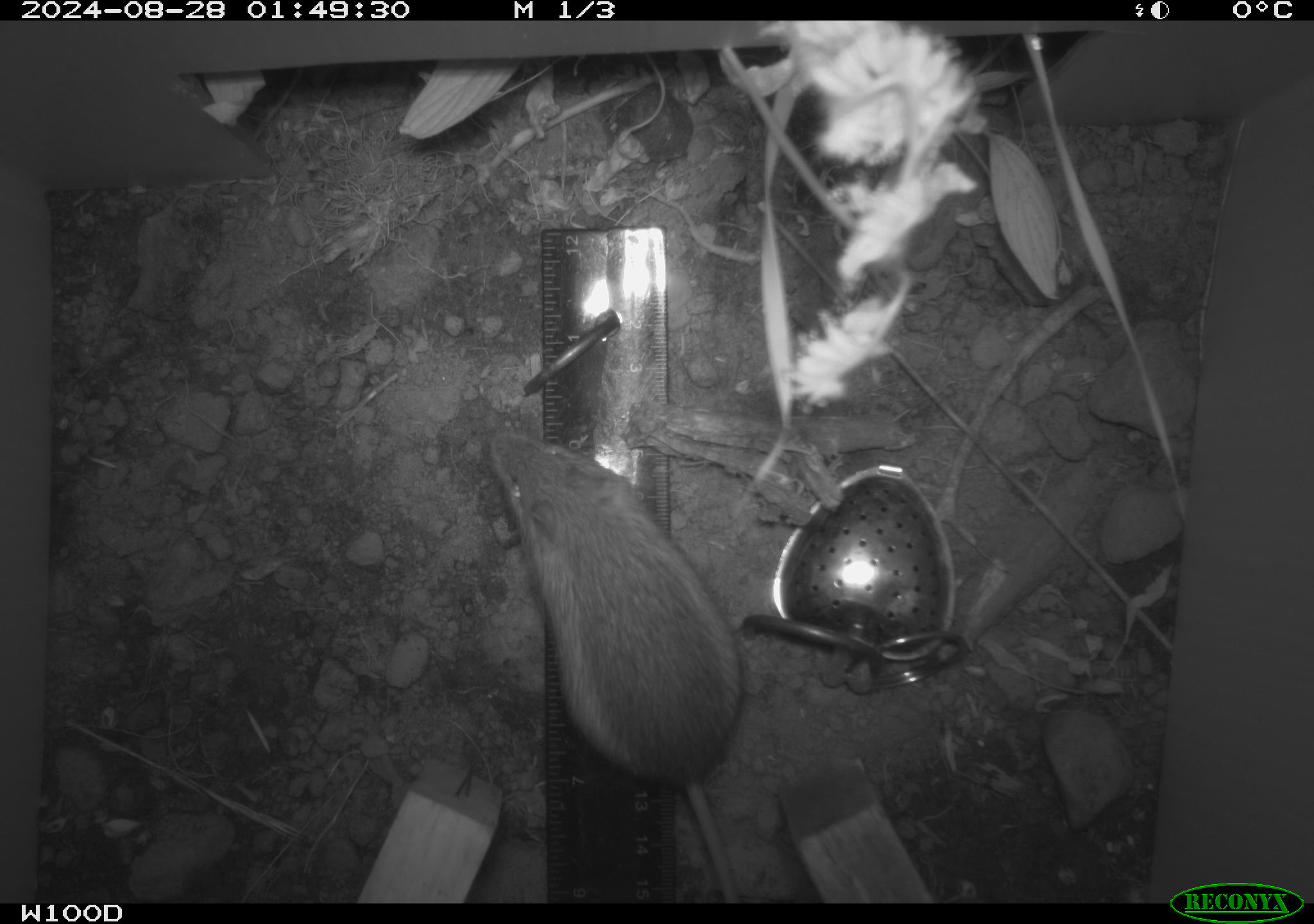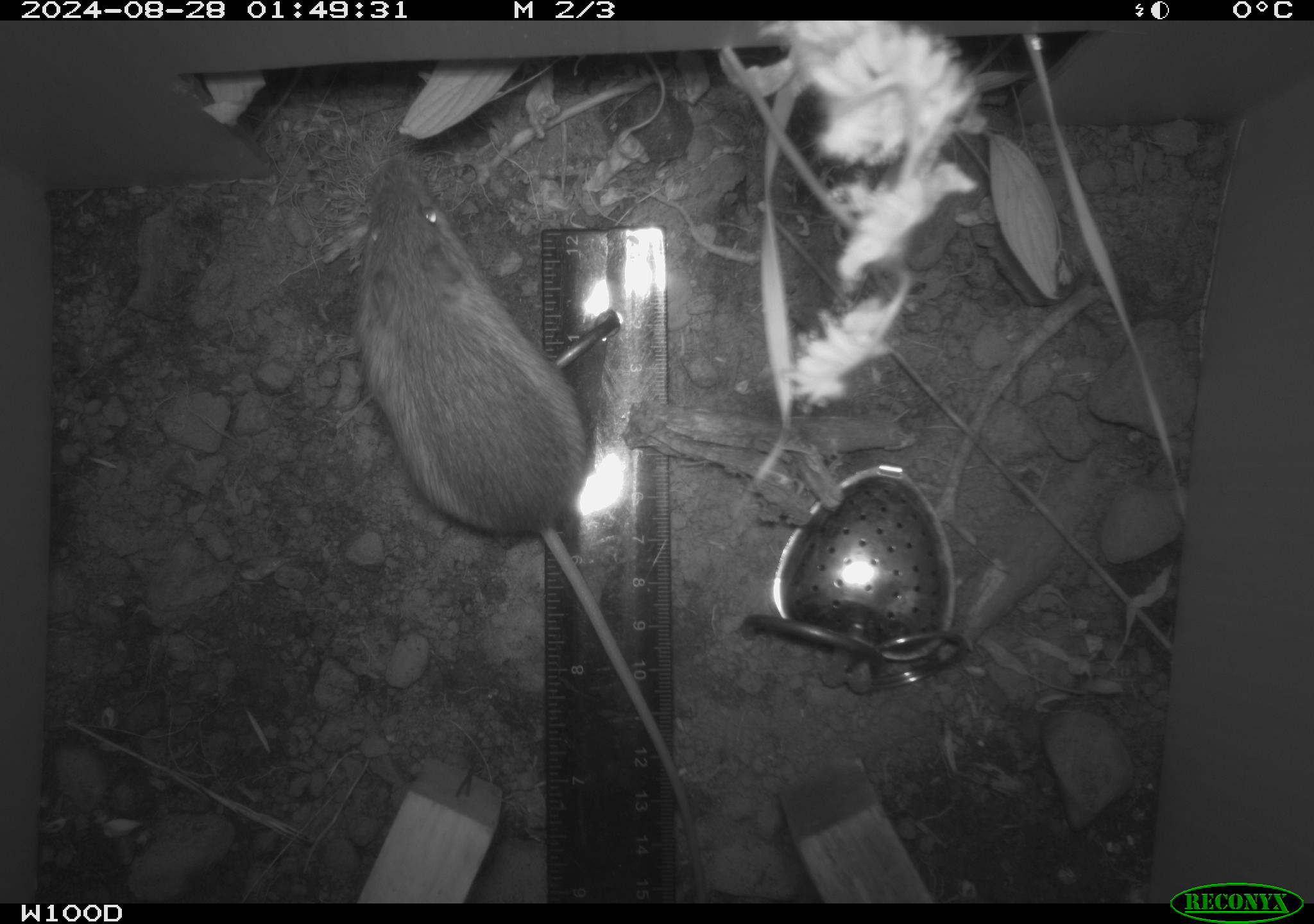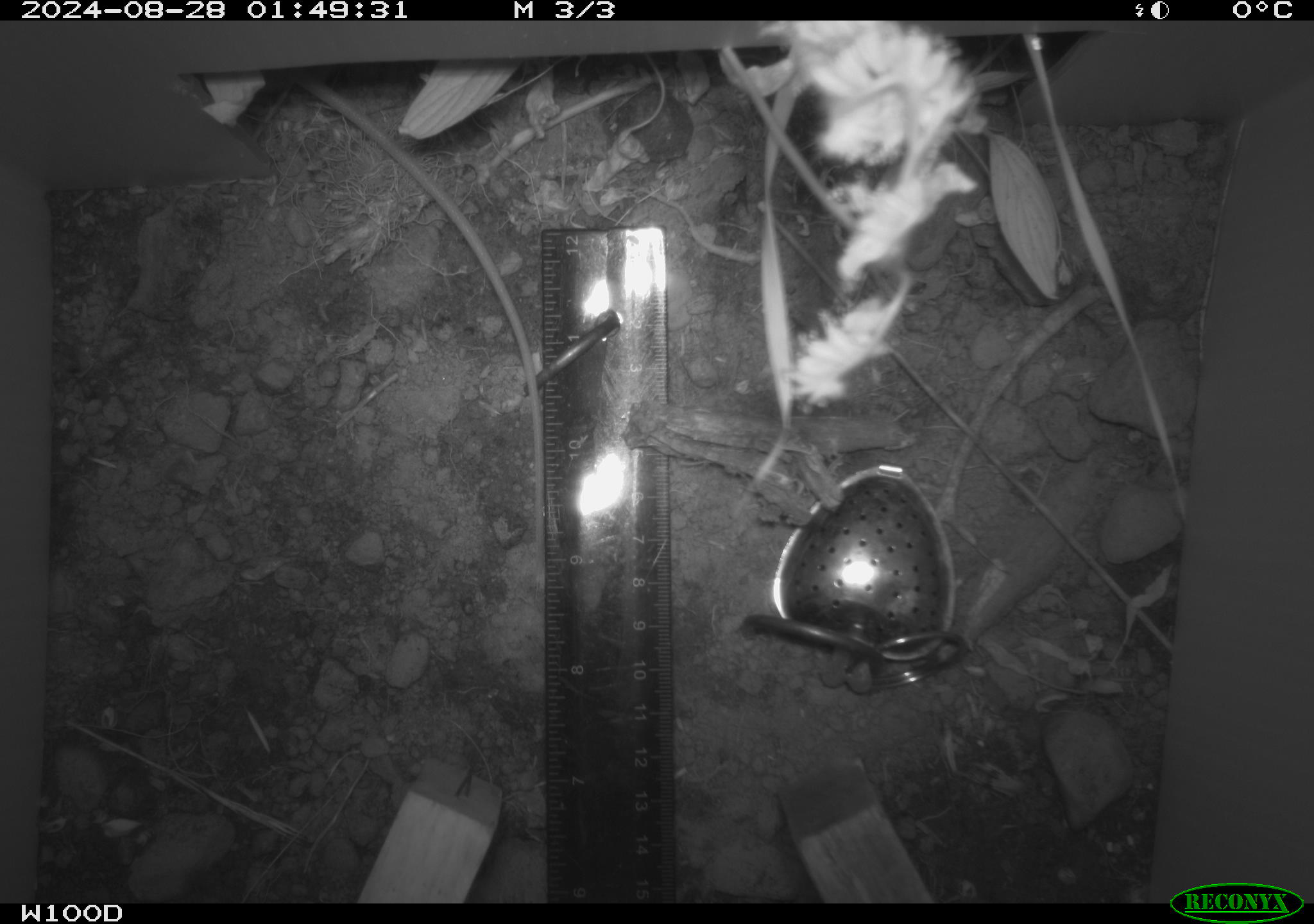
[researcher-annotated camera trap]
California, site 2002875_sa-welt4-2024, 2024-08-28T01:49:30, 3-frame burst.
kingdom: Animalia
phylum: Chordata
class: Mammalia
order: Rodentia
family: Zapodidae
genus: Zapus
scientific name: Zapus princeps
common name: pacific jumping mouse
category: south-western jumping mouse